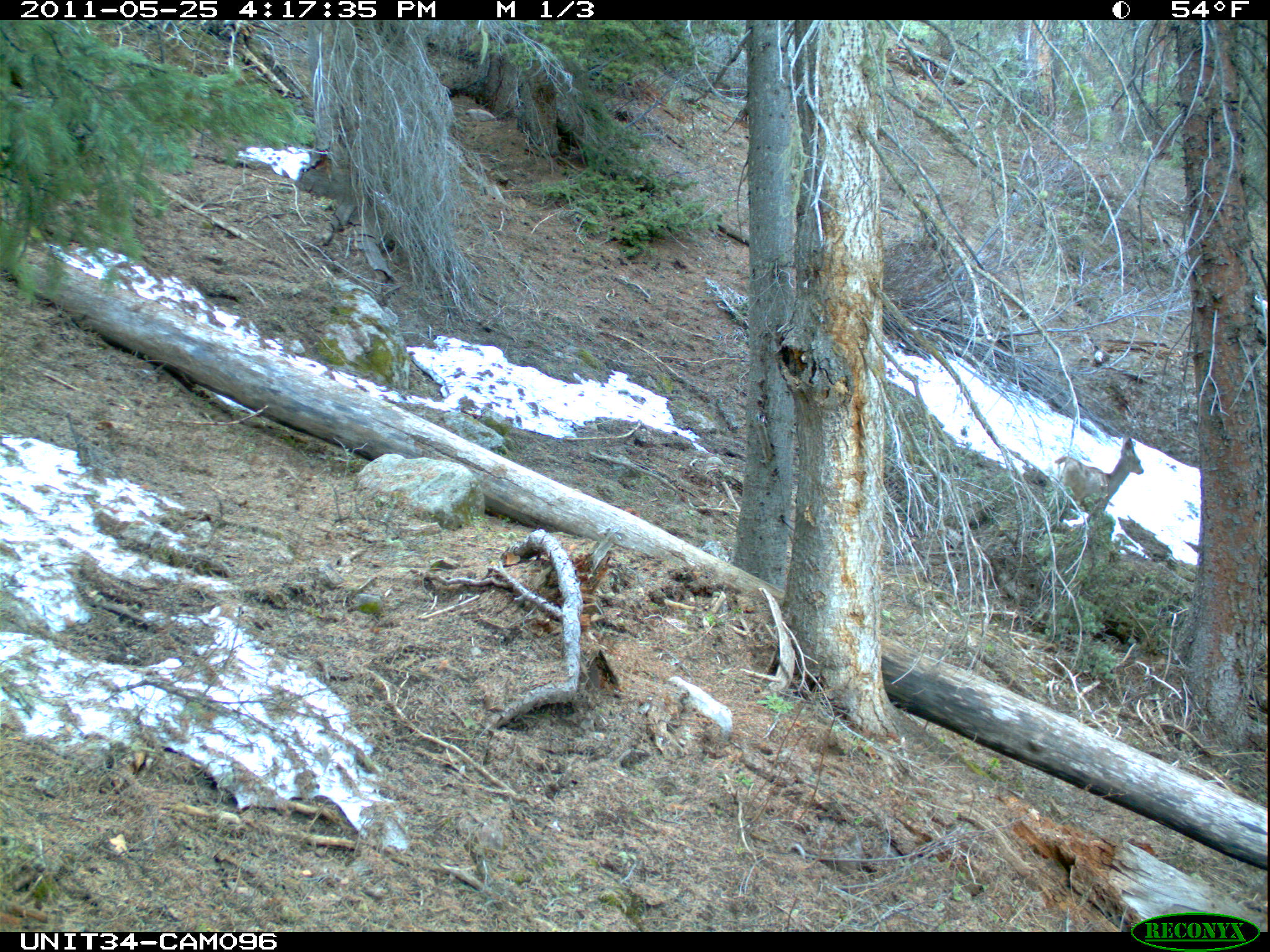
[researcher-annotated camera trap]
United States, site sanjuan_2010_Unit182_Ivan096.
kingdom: Animalia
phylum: Chordata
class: Mammalia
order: Artiodactyla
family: Cervidae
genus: Odocoileus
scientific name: Odocoileus hemionus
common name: mule deer